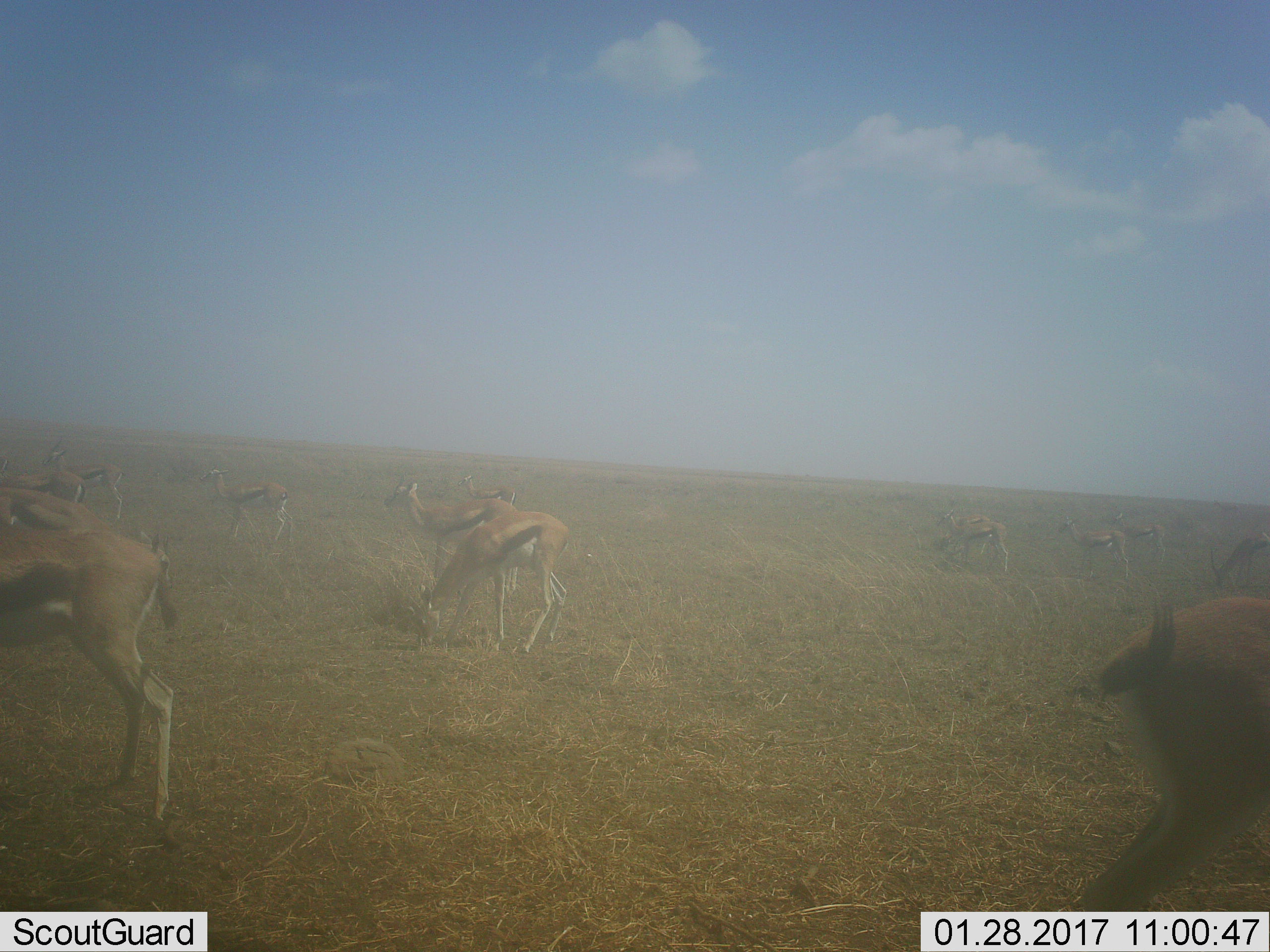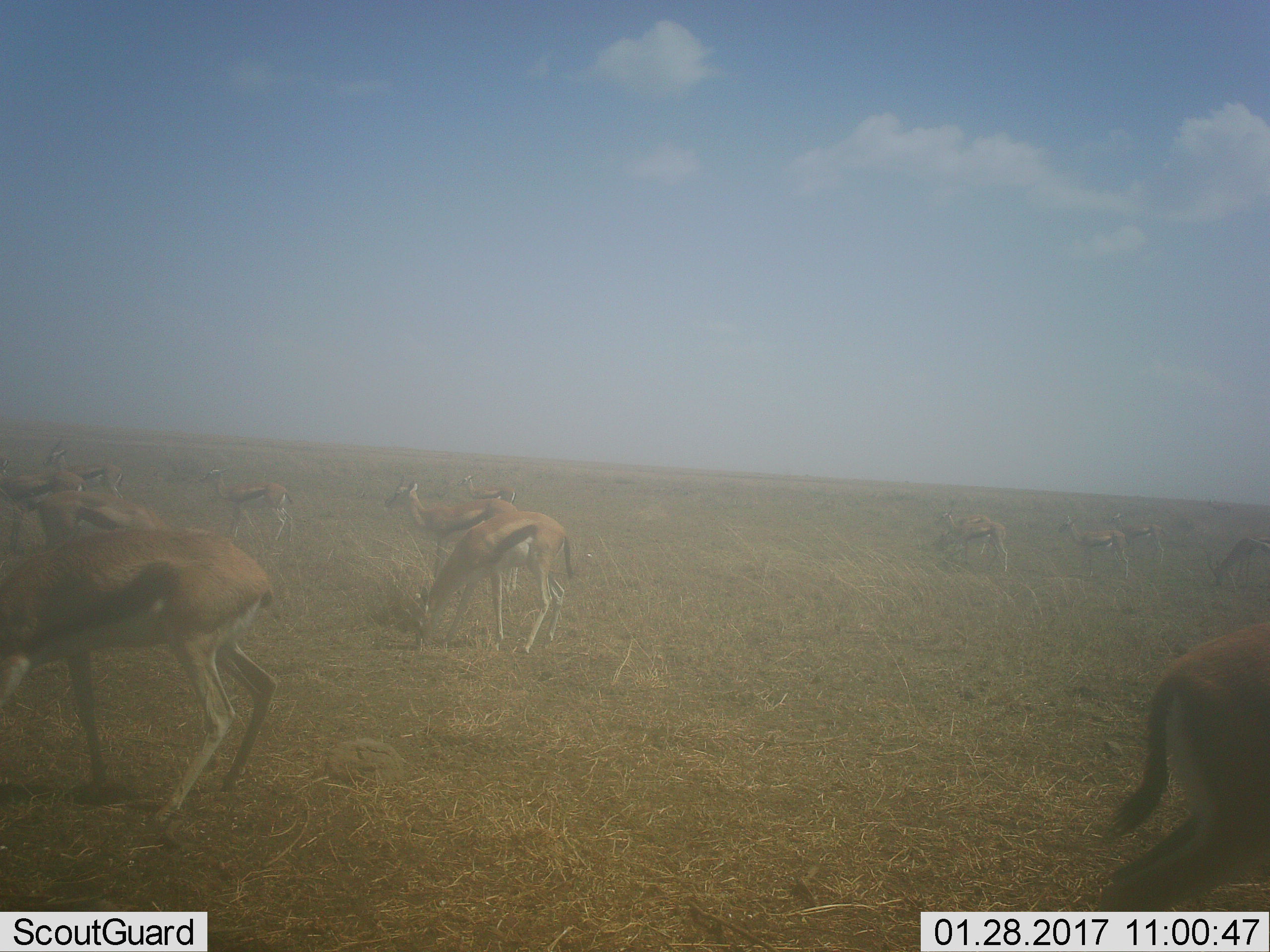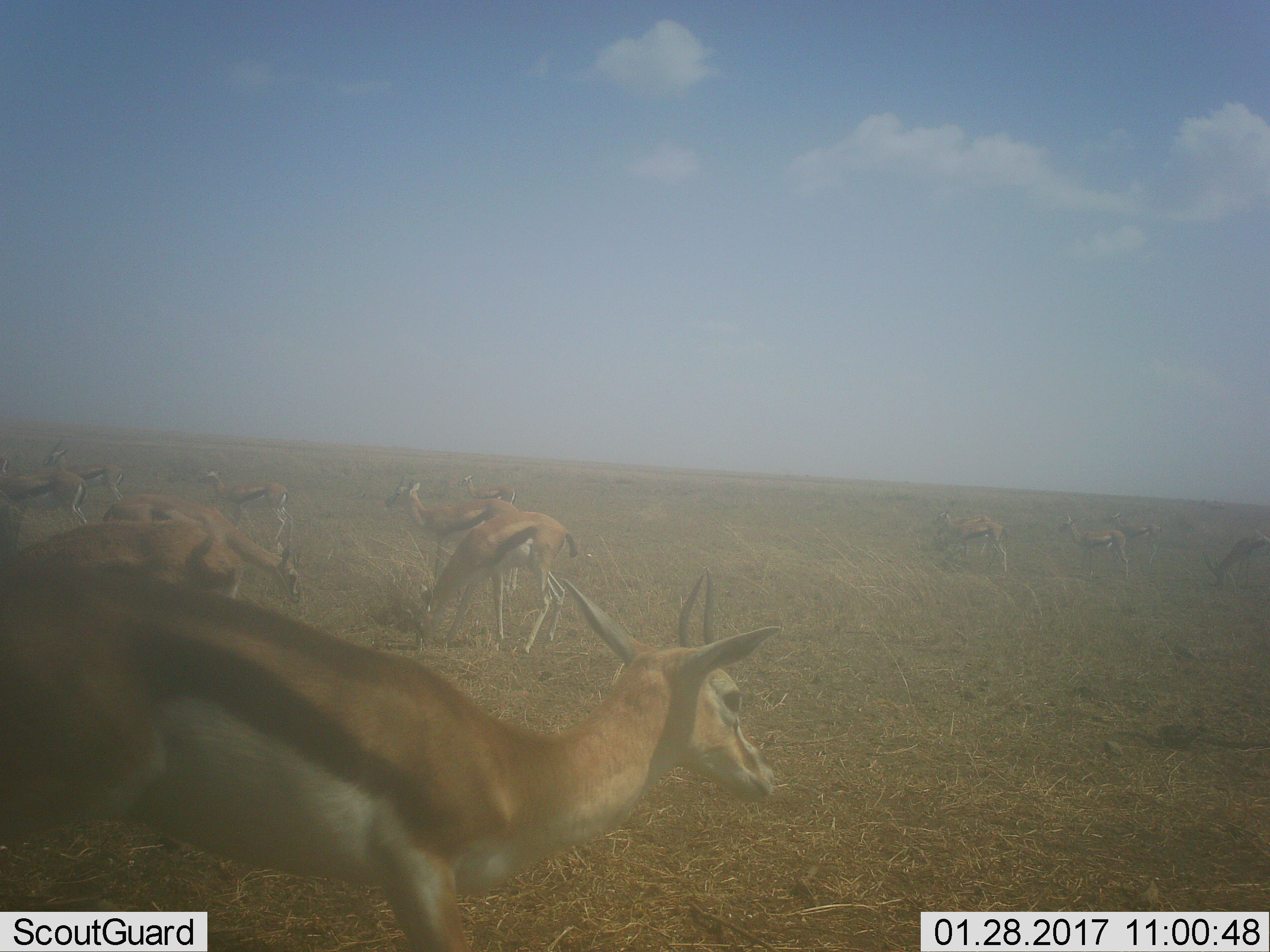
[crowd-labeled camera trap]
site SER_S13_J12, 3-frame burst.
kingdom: Animalia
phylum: Chordata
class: Mammalia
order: Artiodactyla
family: Bovidae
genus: Eudorcas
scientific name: Eudorcas thomsonii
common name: thomson's gazelle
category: gazellethomsons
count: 11-50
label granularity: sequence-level